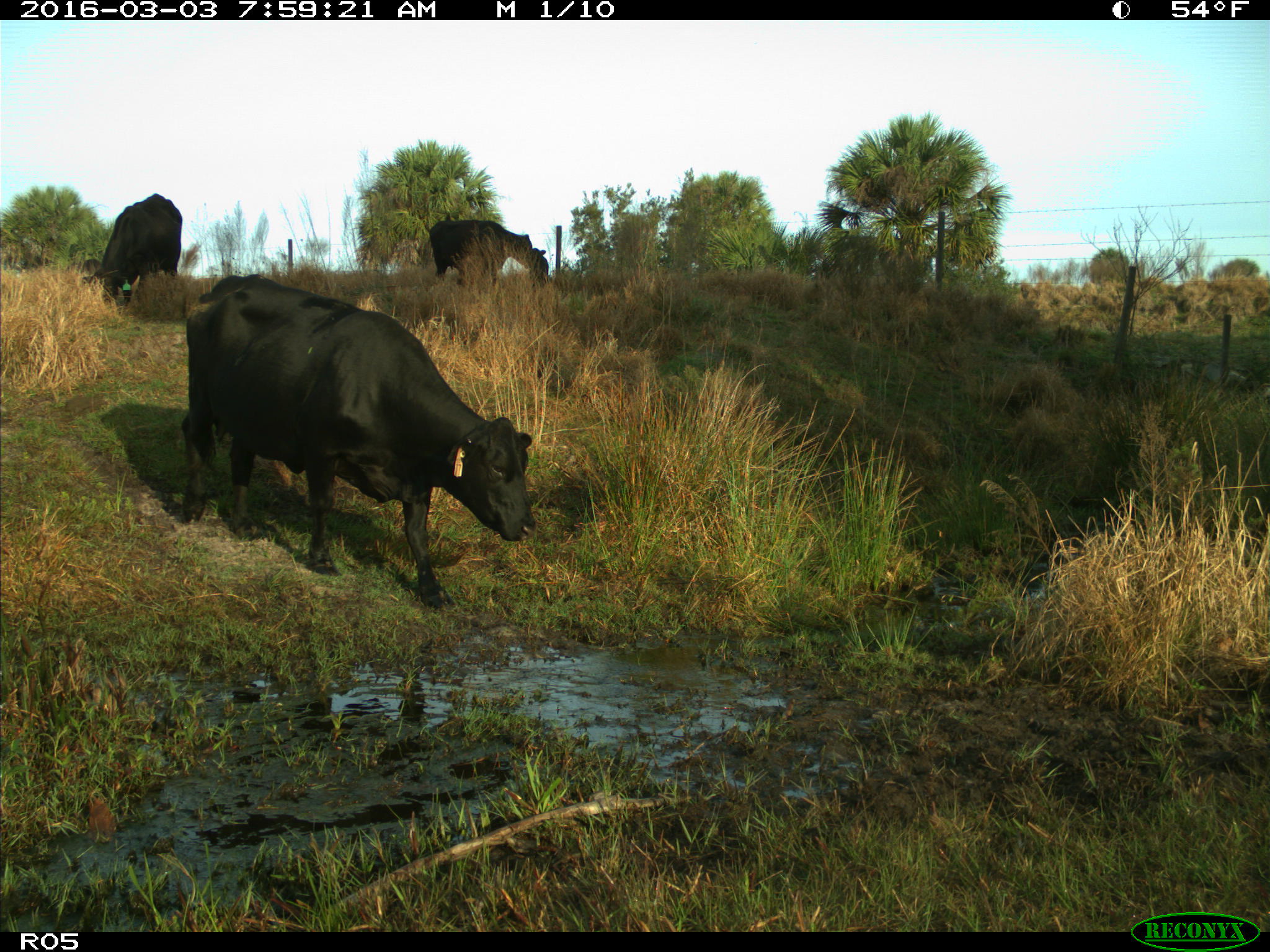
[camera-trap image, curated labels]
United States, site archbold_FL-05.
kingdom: Animalia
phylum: Chordata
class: Mammalia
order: Artiodactyla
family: Bovidae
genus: Bos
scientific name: Bos taurus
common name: domestic cow